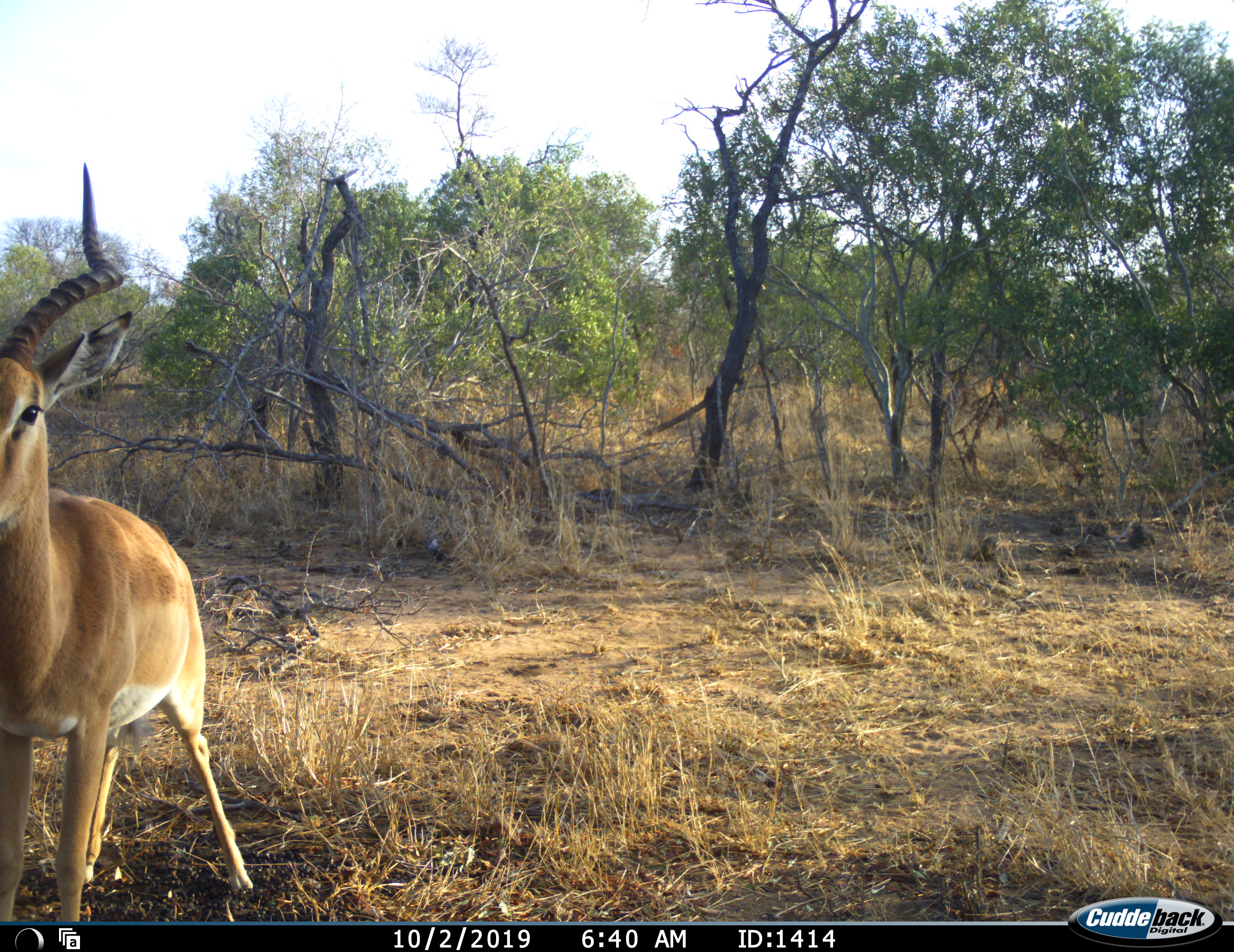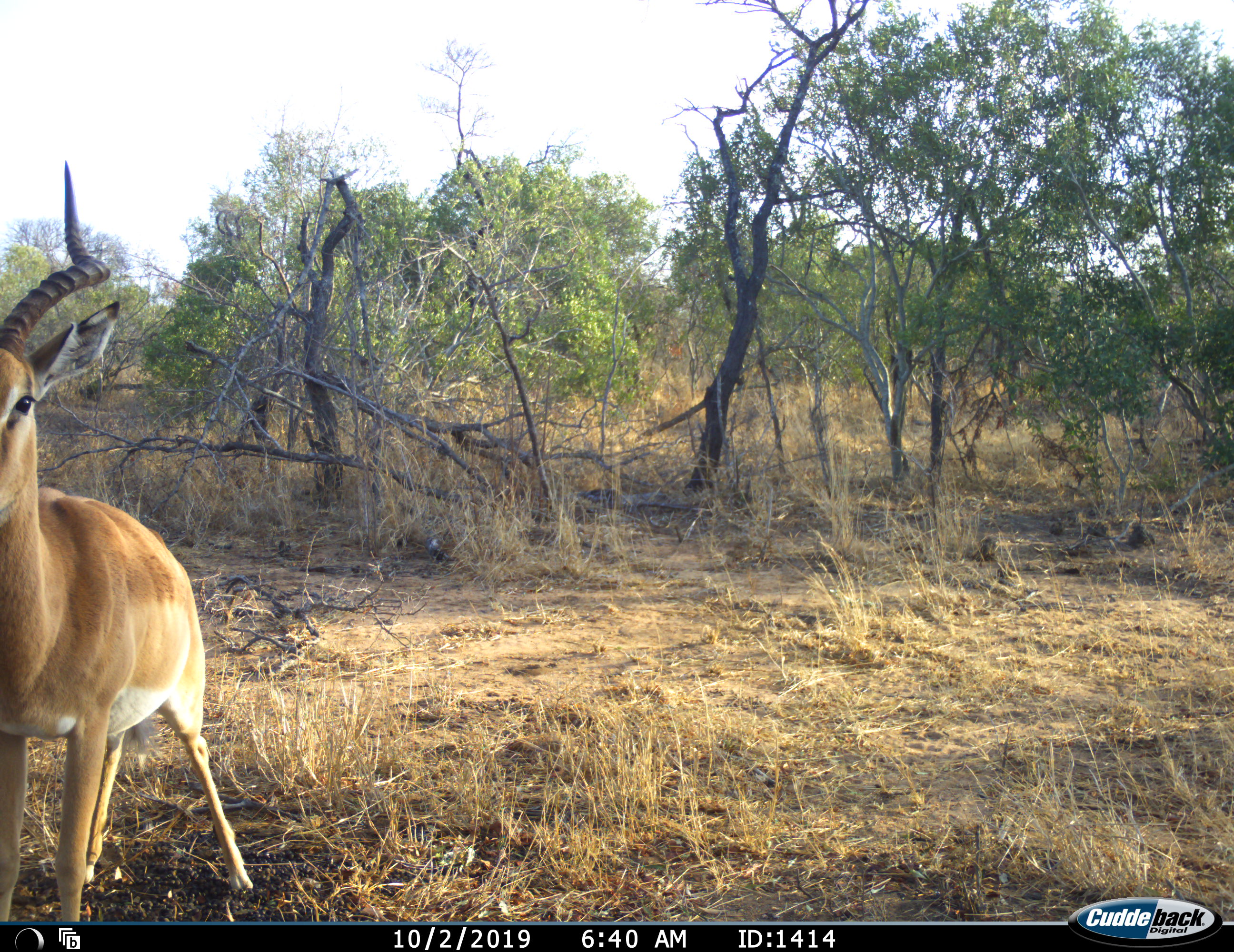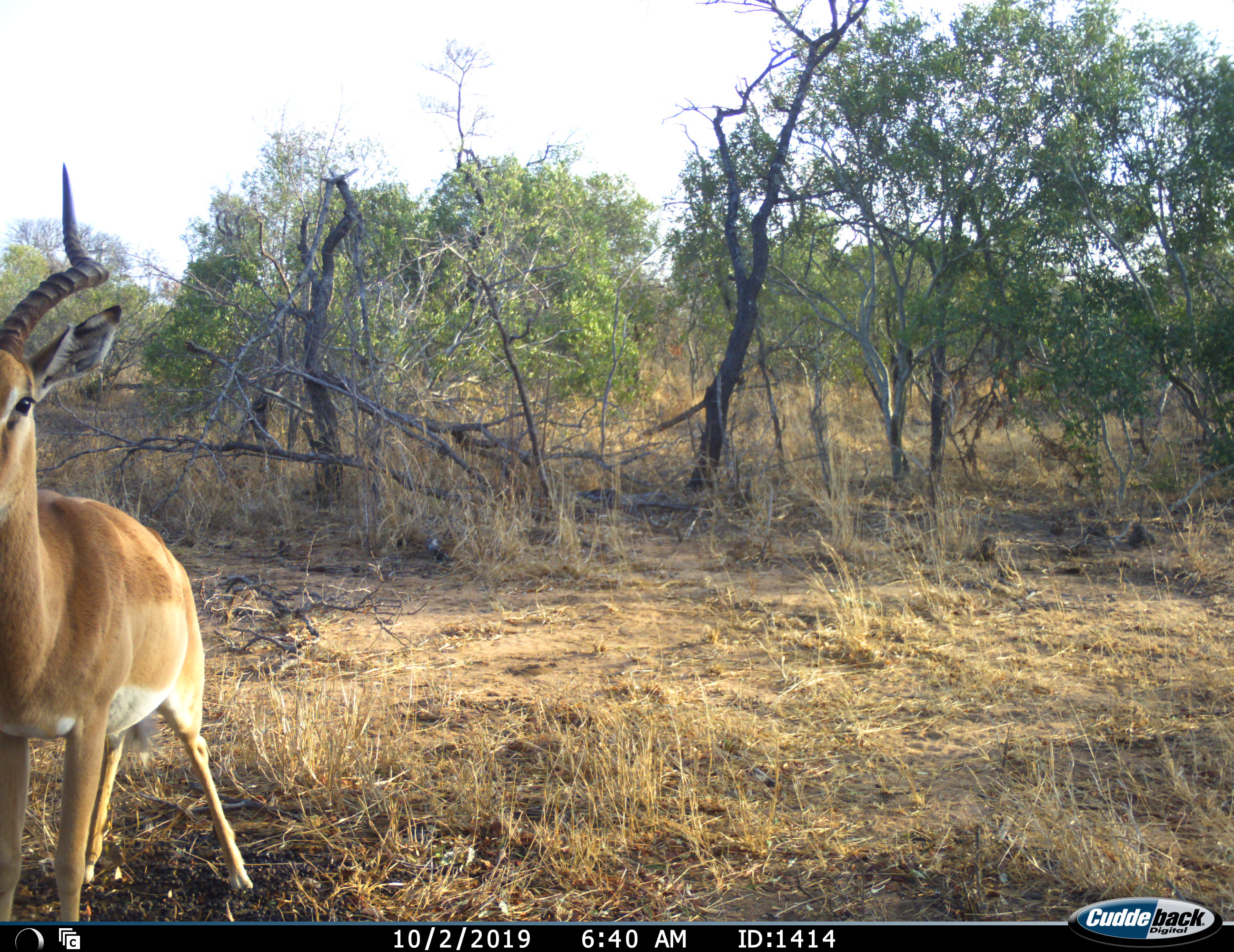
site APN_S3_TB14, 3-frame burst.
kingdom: Animalia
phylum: Chordata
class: Mammalia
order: Artiodactyla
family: Bovidae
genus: Aepyceros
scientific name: Aepyceros melampus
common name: impala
Impala (Aepyceros melampus), count 1. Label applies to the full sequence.